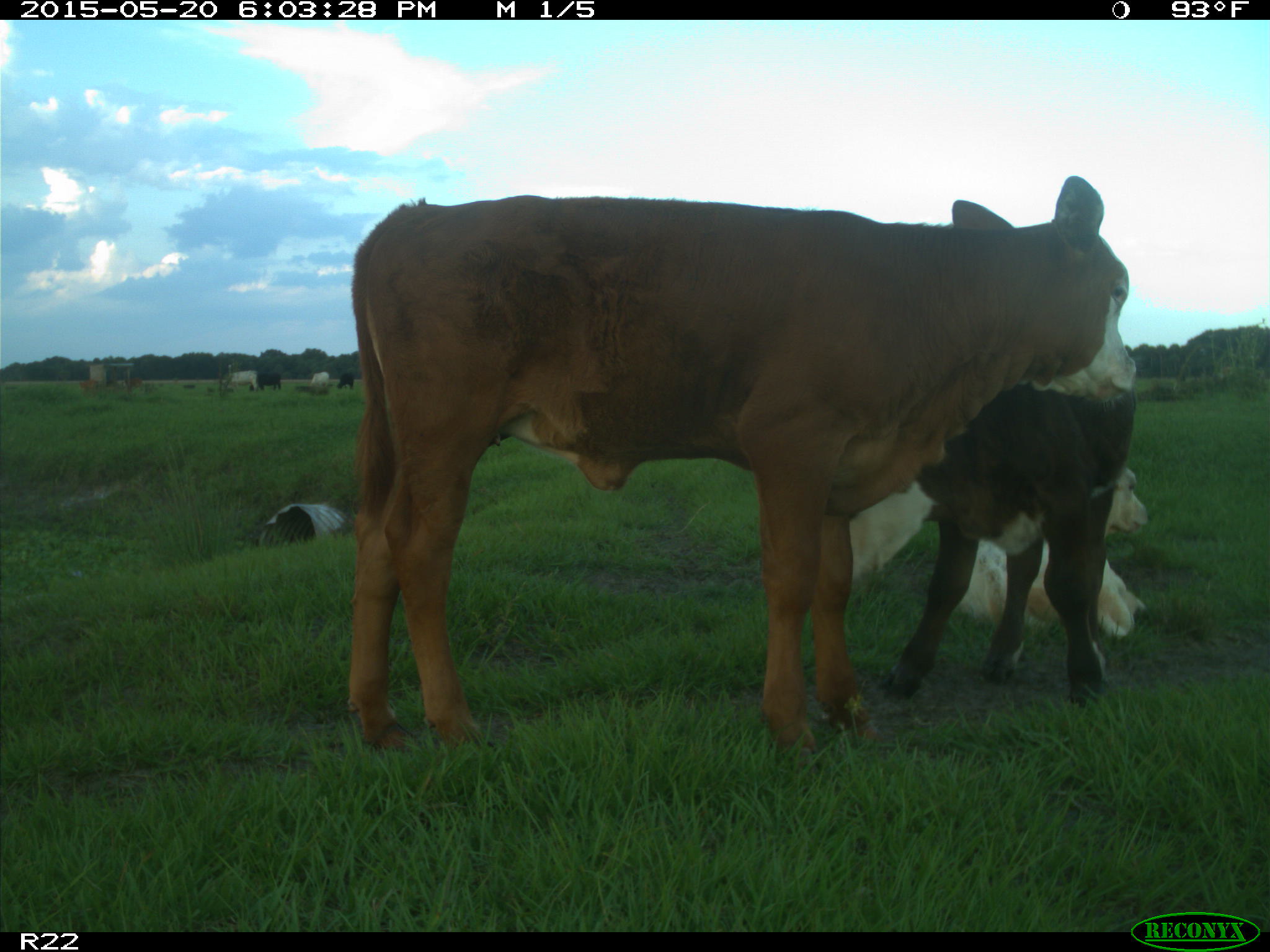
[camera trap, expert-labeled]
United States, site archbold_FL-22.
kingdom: Animalia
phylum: Chordata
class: Mammalia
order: Artiodactyla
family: Bovidae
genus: Bos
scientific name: Bos taurus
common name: domestic cow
Bos taurus (domestic cow).